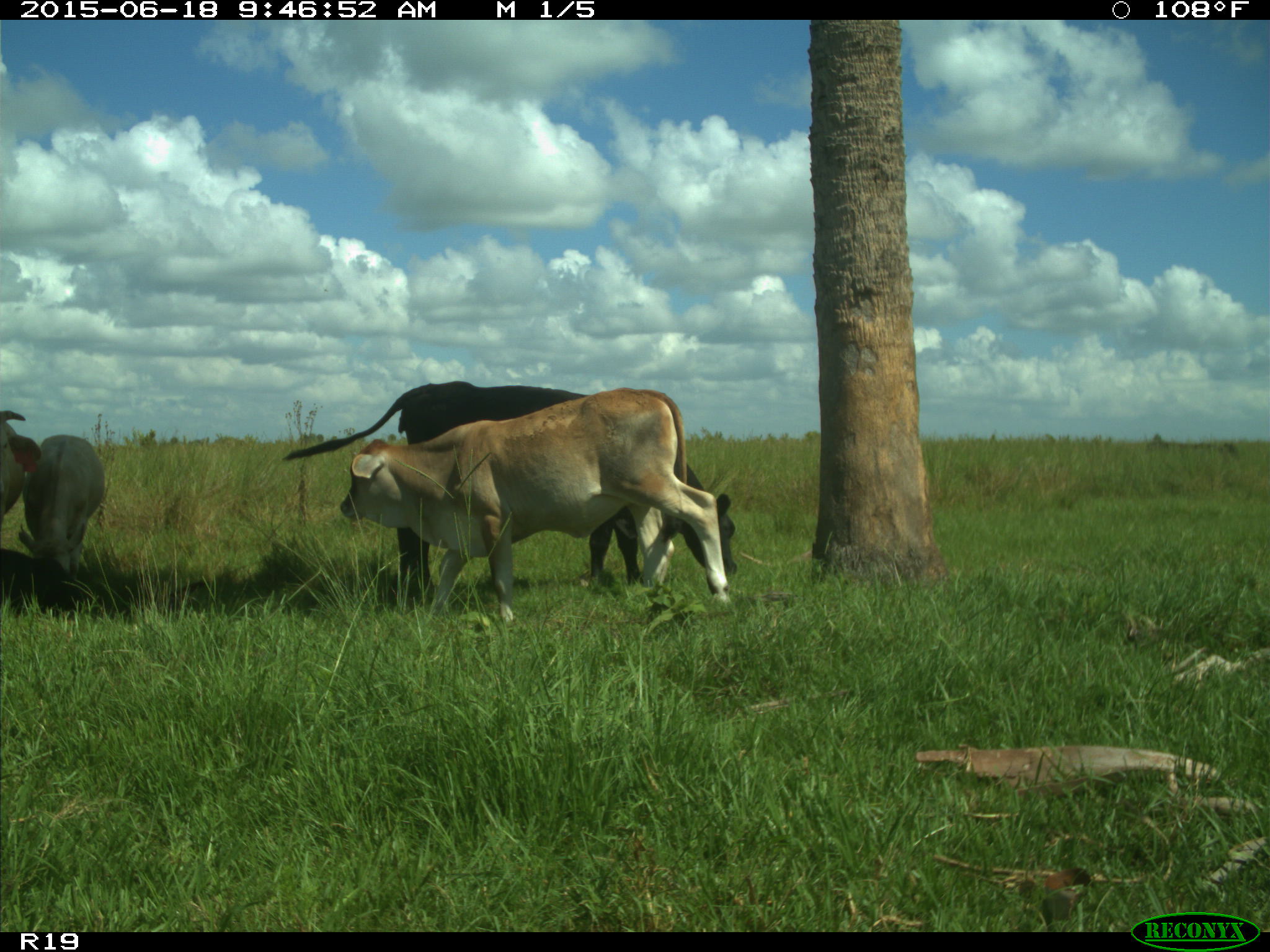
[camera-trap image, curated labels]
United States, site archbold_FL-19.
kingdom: Animalia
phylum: Chordata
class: Mammalia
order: Artiodactyla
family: Bovidae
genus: Bos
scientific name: Bos taurus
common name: domestic cow